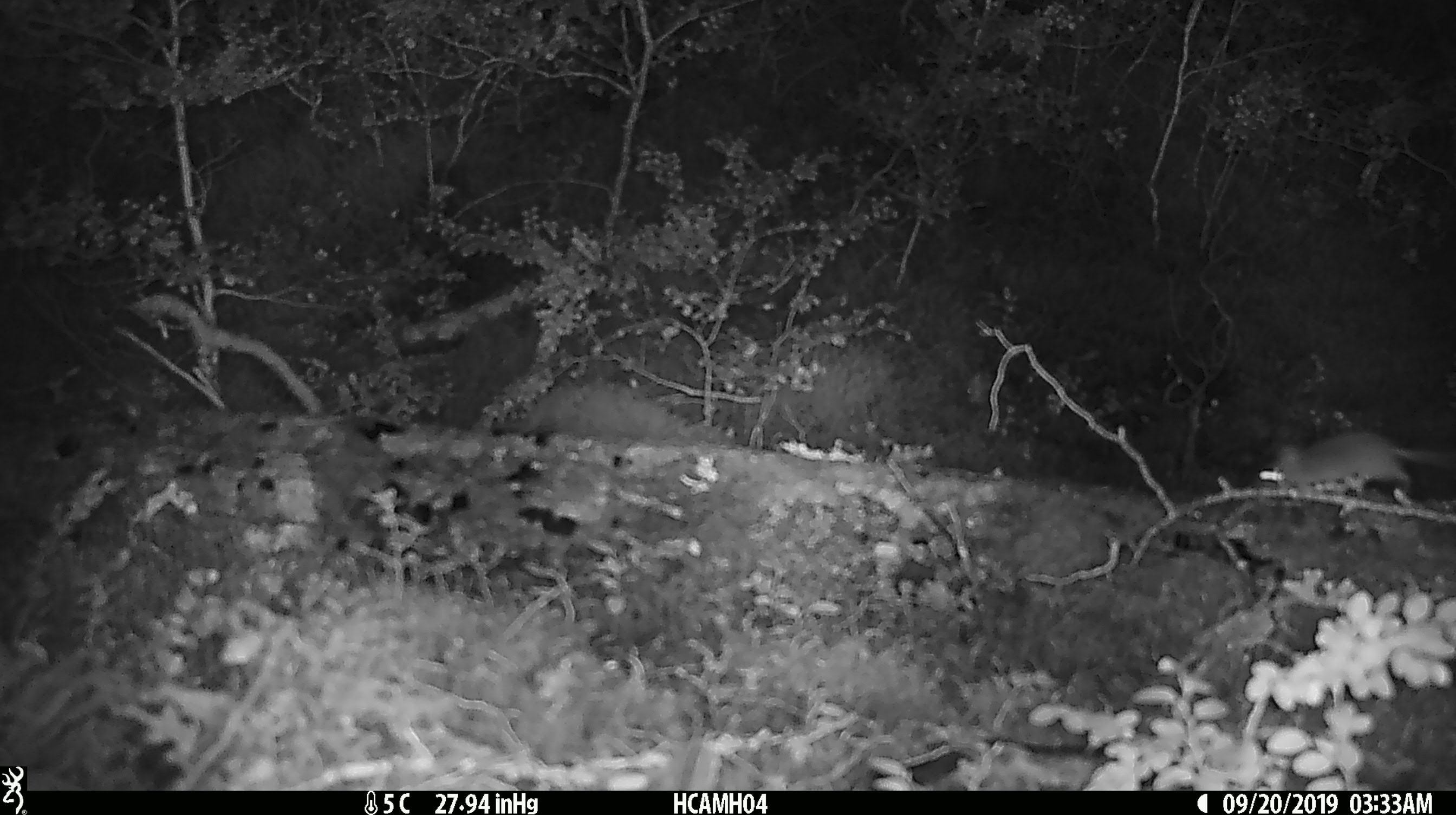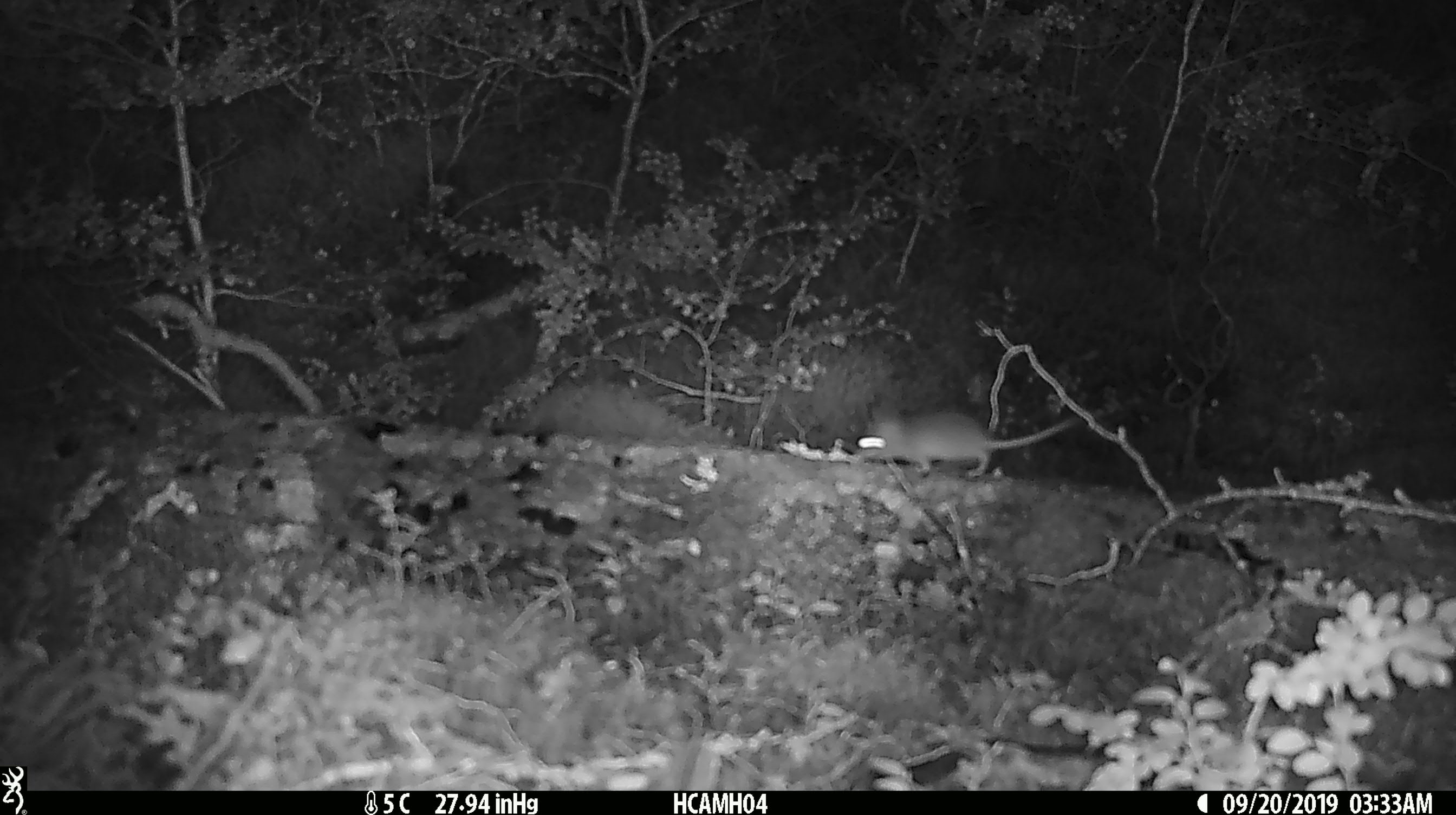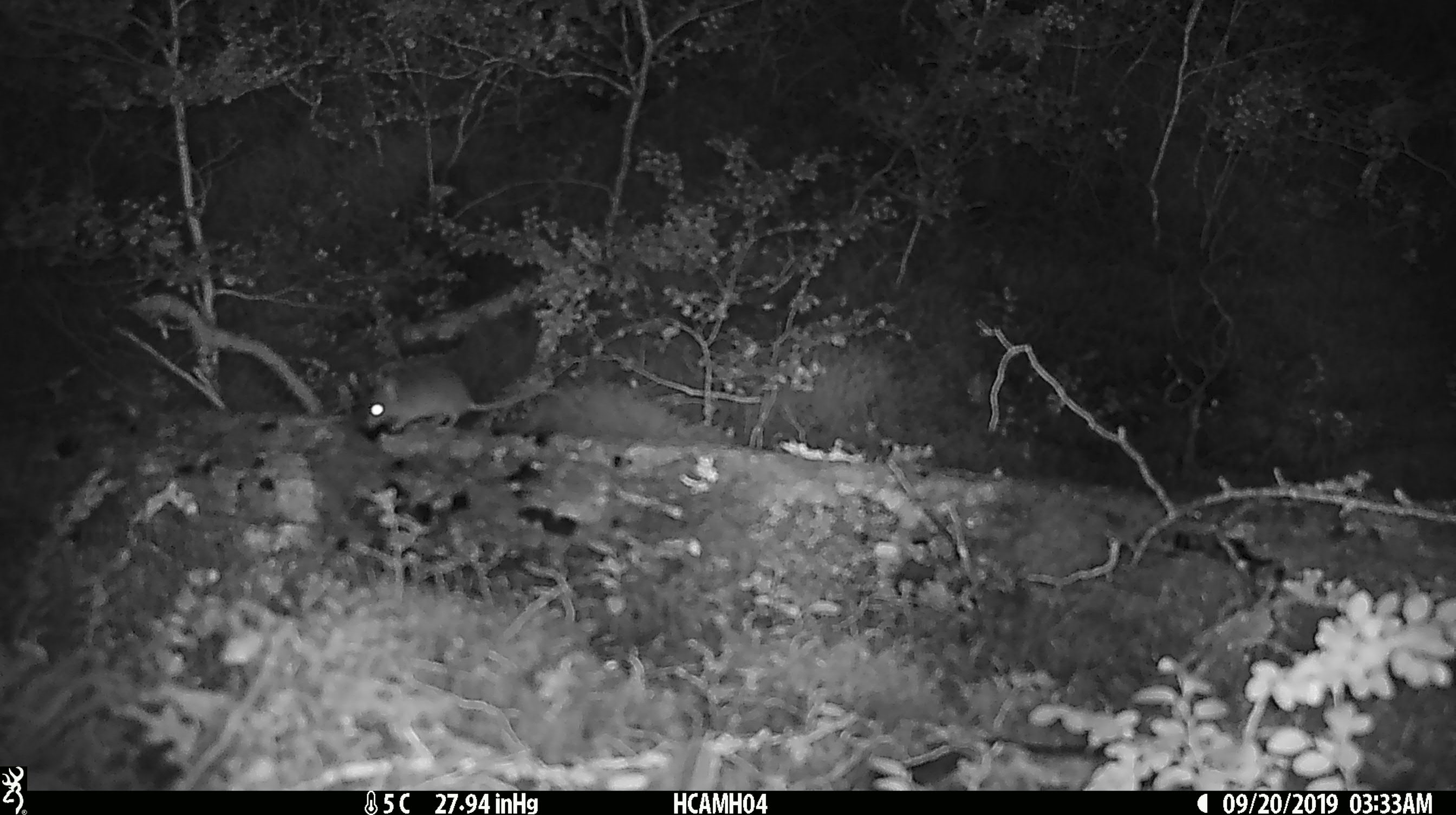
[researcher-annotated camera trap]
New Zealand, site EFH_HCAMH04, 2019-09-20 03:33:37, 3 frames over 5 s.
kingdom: Animalia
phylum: Chordata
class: Mammalia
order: Rodentia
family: Muridae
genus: Mus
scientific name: Mus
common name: mouse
Mouse (Mus).